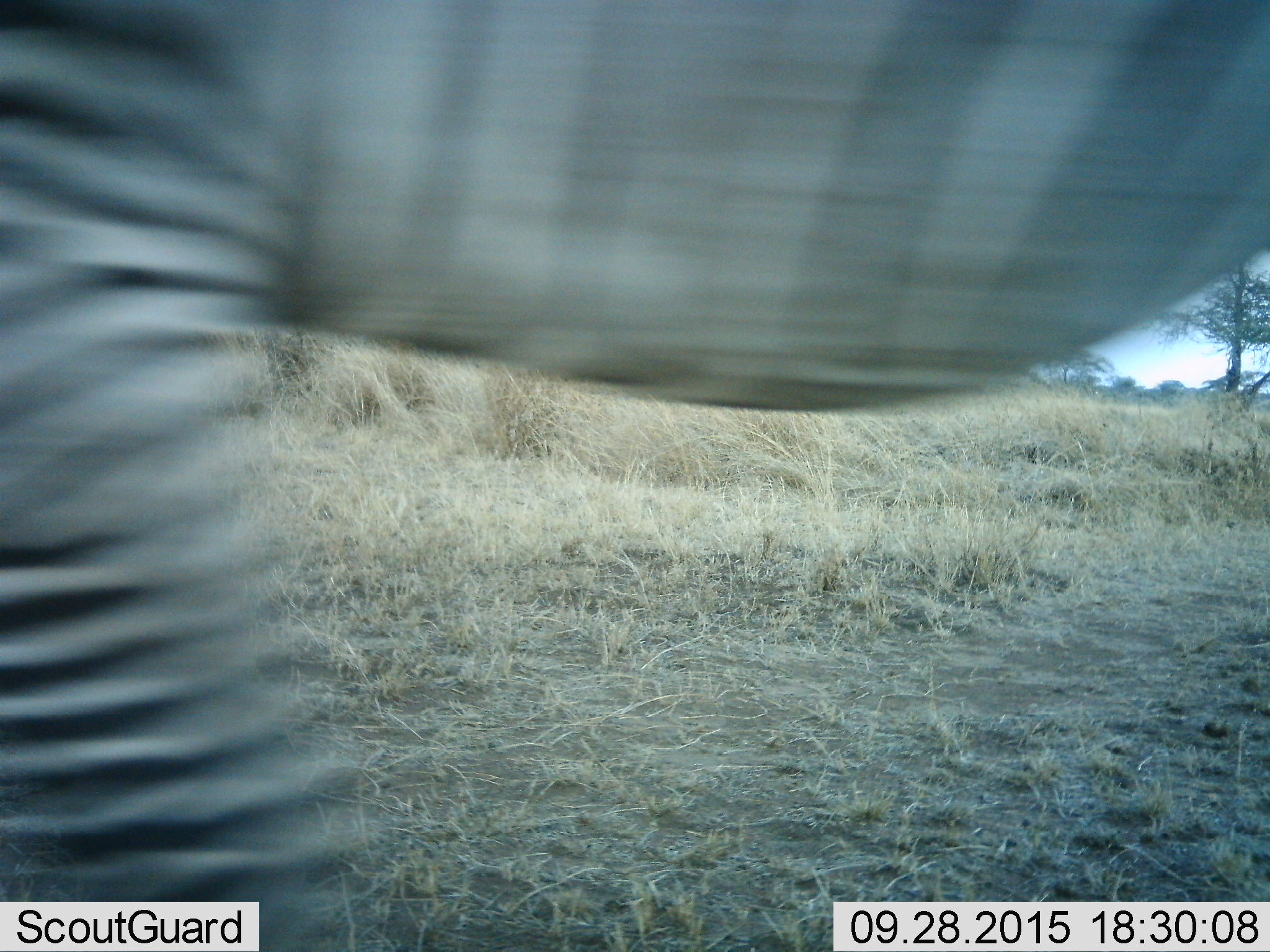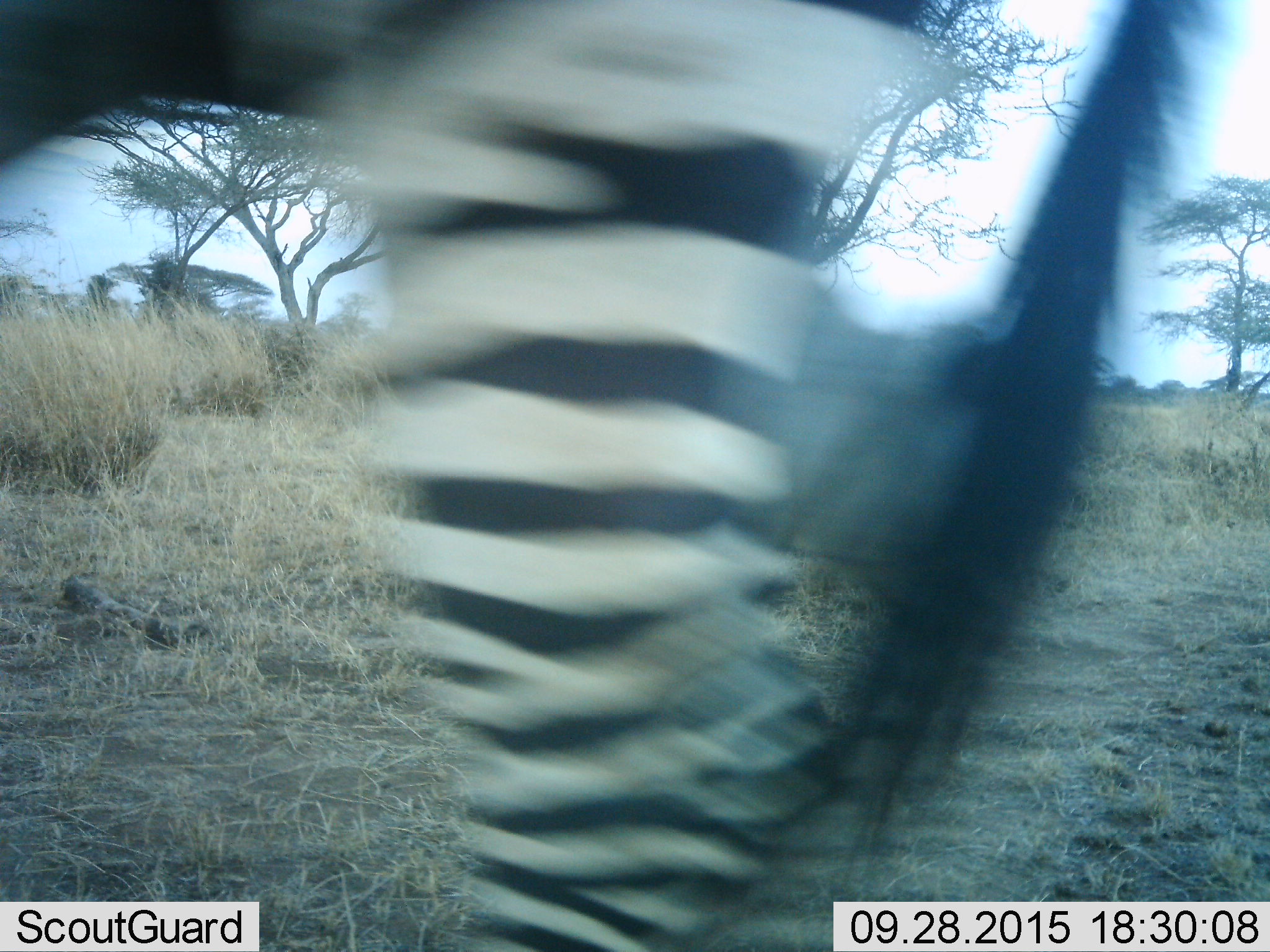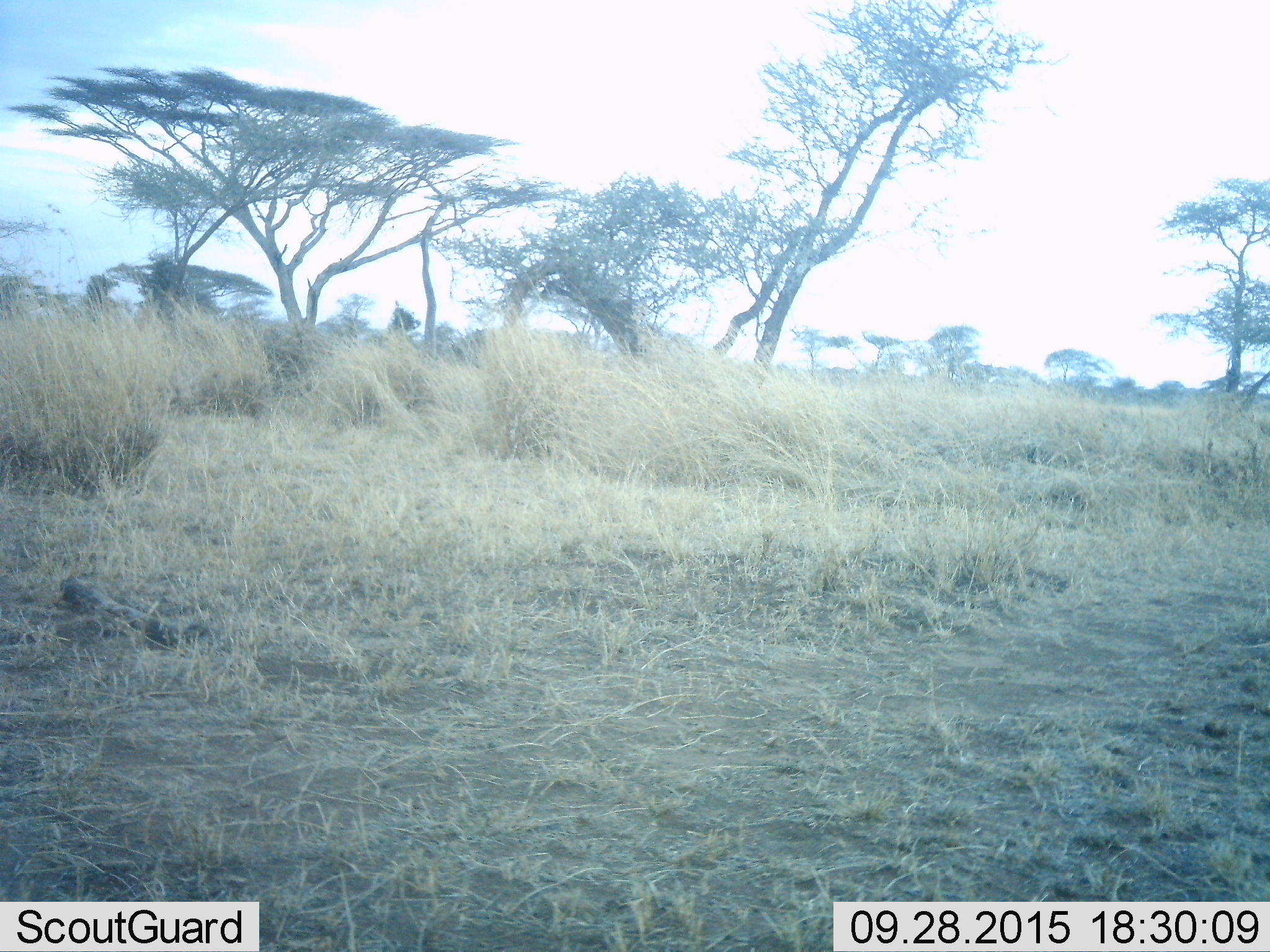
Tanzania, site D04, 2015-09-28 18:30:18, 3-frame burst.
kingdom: Animalia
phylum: Chordata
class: Mammalia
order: Perissodactyla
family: Equidae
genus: Equus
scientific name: Equus quagga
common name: plains zebra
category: zebra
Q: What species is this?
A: Zebra (plains zebra) (Equus quagga).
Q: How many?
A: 1.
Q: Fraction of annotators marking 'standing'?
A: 0%.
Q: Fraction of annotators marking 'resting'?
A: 0%.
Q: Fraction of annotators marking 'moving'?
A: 100%.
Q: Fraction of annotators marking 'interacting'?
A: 0%.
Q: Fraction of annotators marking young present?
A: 0%.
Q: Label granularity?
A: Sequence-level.